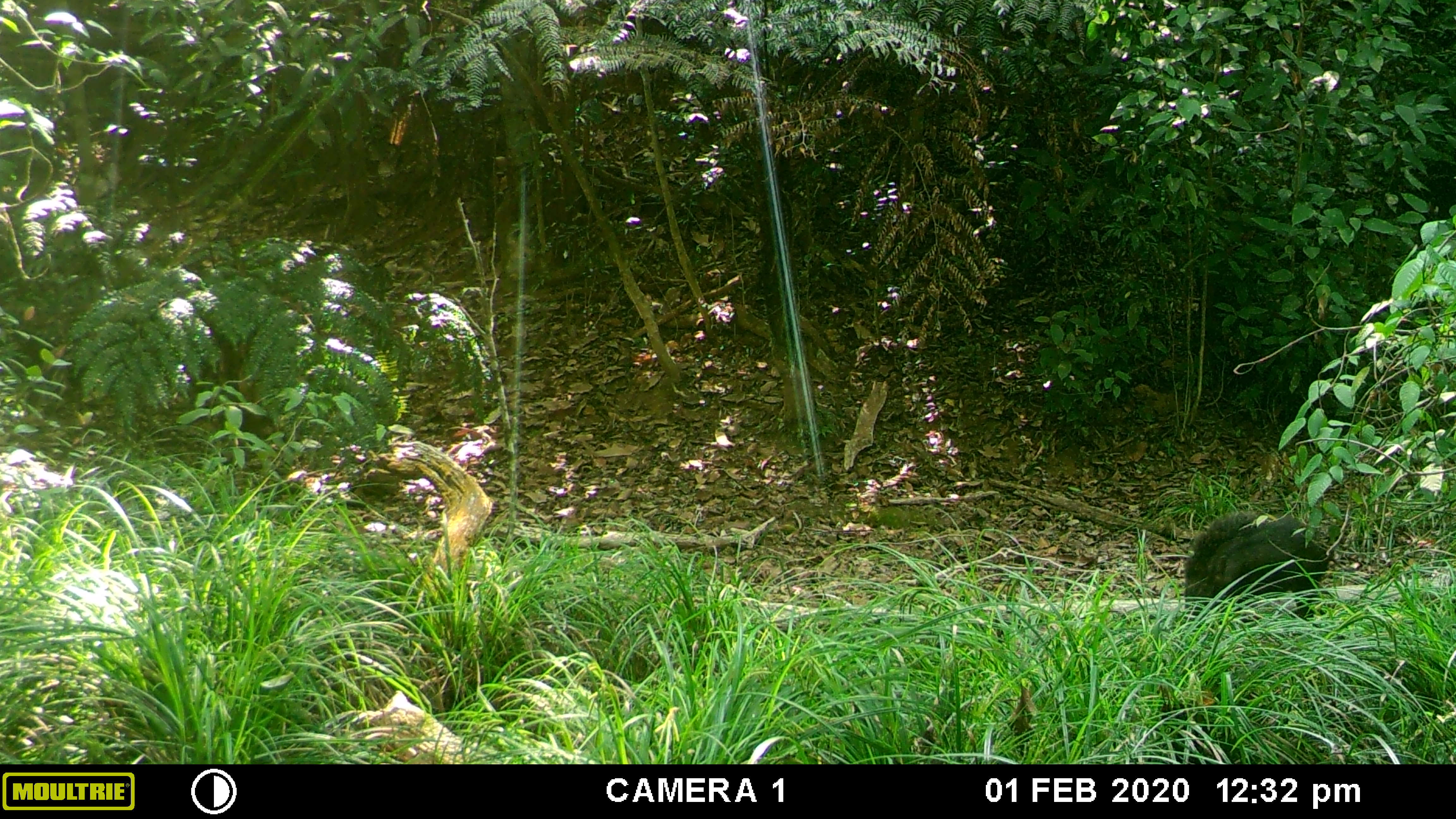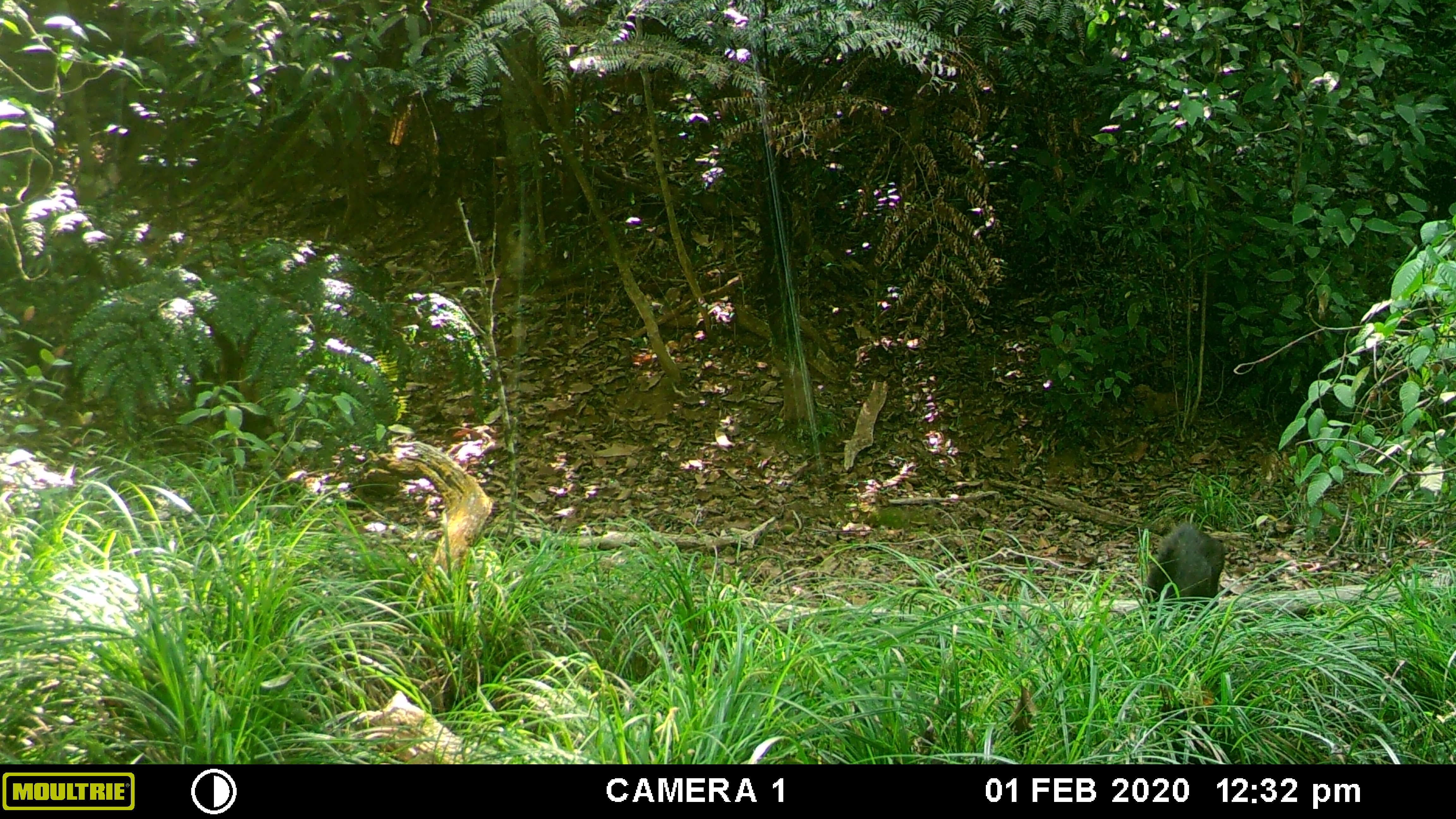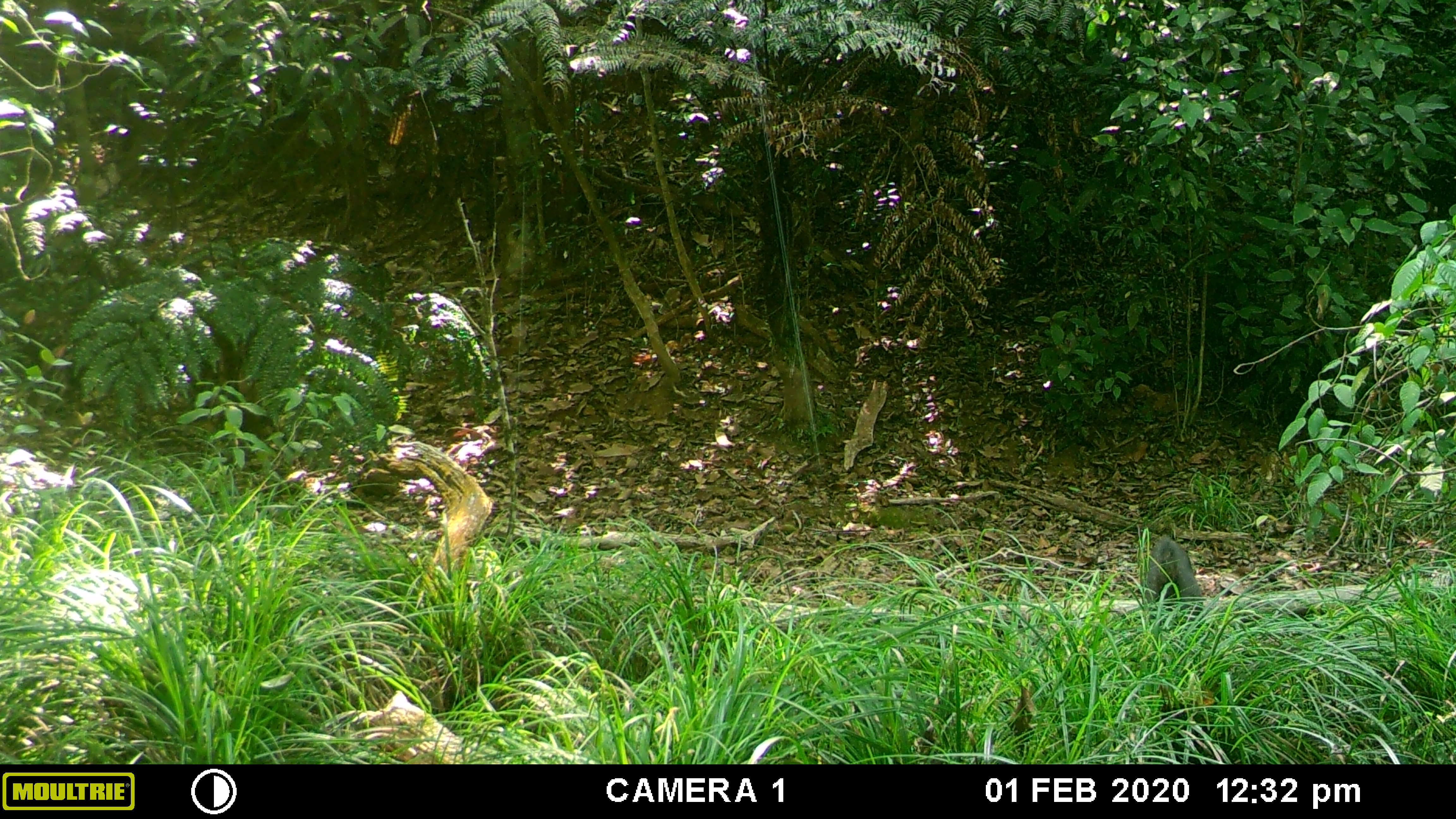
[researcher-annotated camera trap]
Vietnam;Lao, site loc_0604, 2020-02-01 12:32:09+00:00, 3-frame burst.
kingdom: Animalia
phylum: Chordata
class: Mammalia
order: Artiodactyla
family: Suidae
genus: Sus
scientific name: Sus scrofa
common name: eurasian wild pig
Eurasian wild pig (Sus scrofa). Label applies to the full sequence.